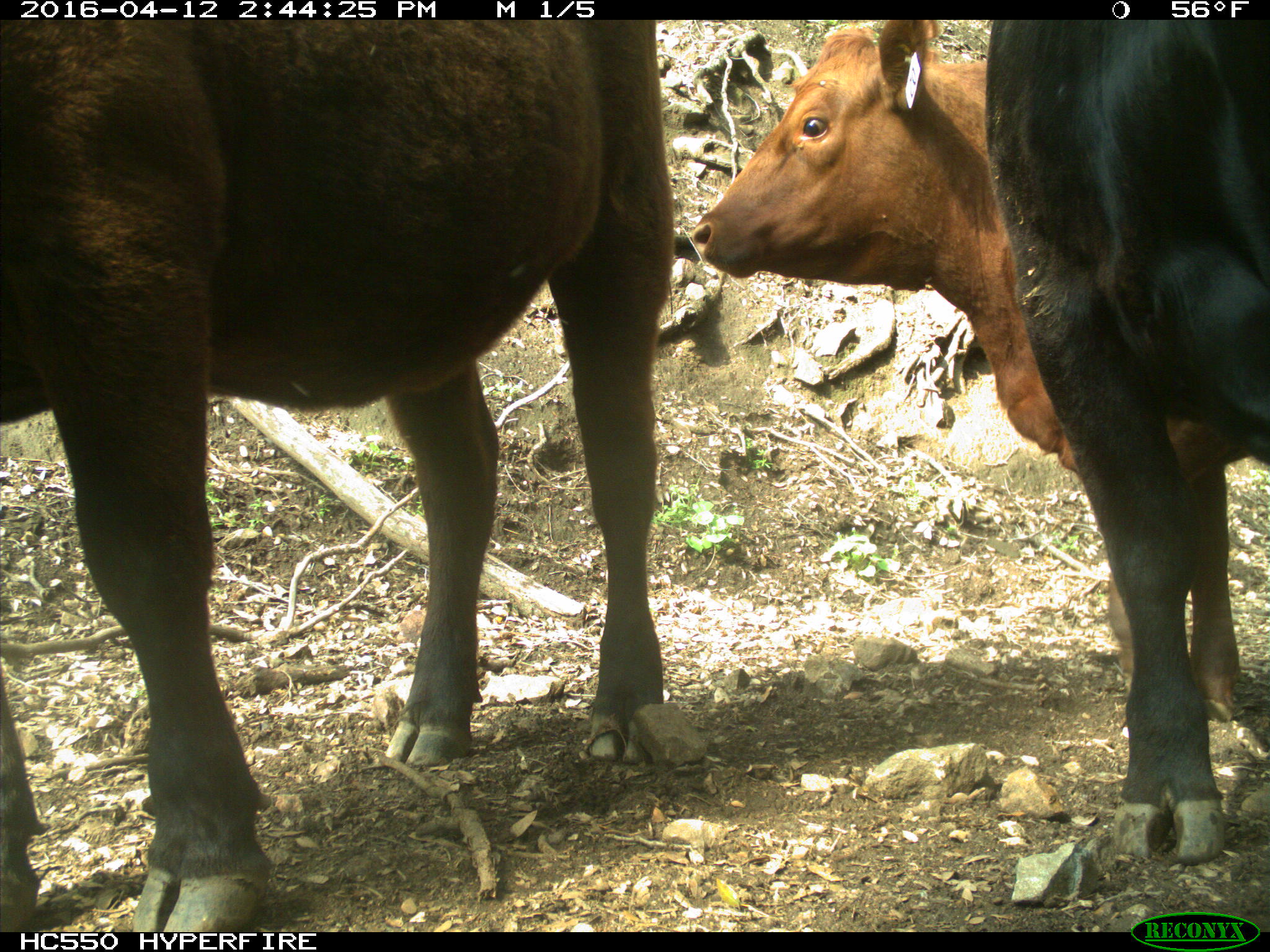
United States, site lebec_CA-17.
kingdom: Animalia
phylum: Chordata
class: Mammalia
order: Artiodactyla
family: Bovidae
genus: Bos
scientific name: Bos taurus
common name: domestic cow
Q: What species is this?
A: Bos taurus (domestic cow).